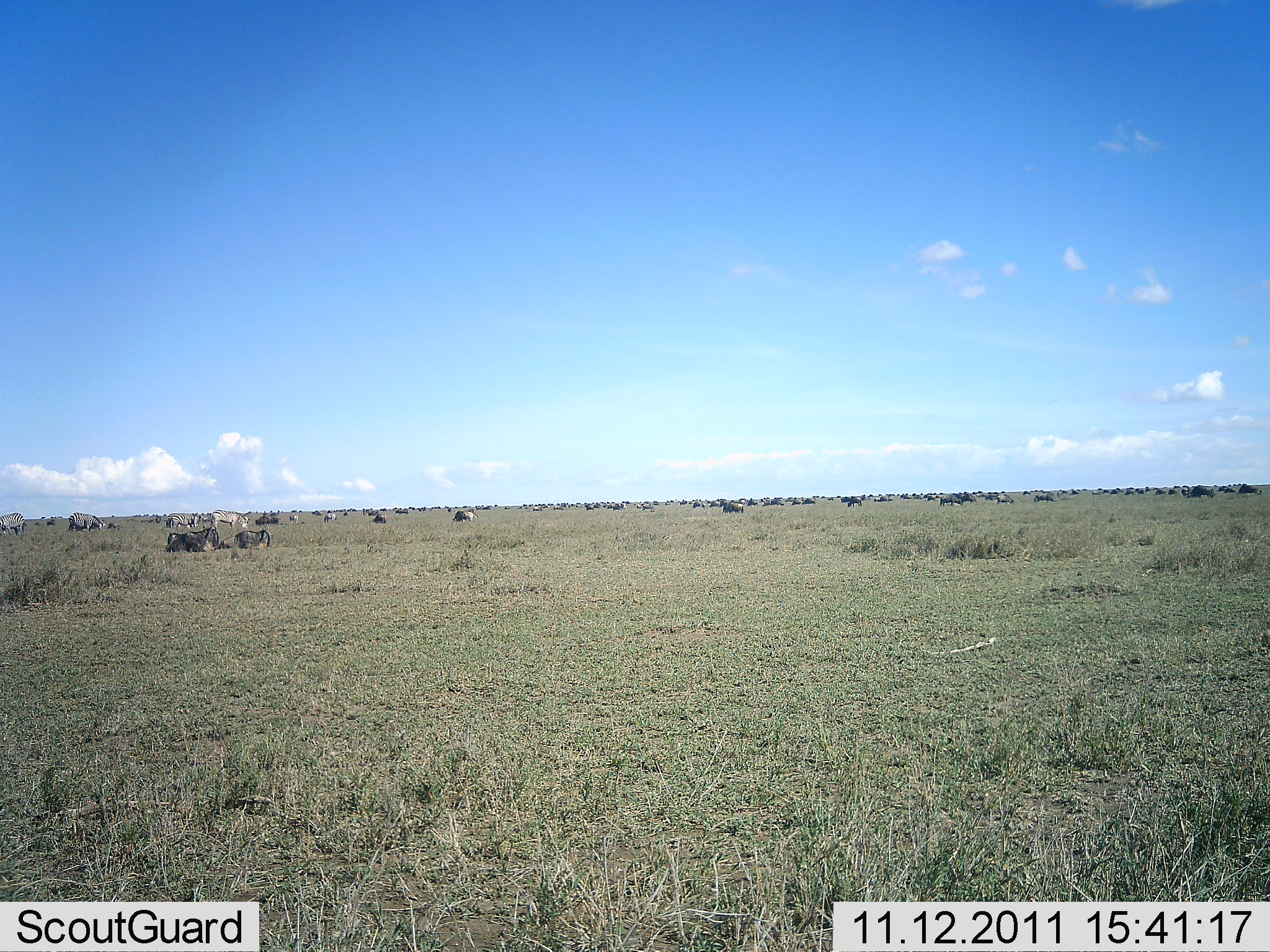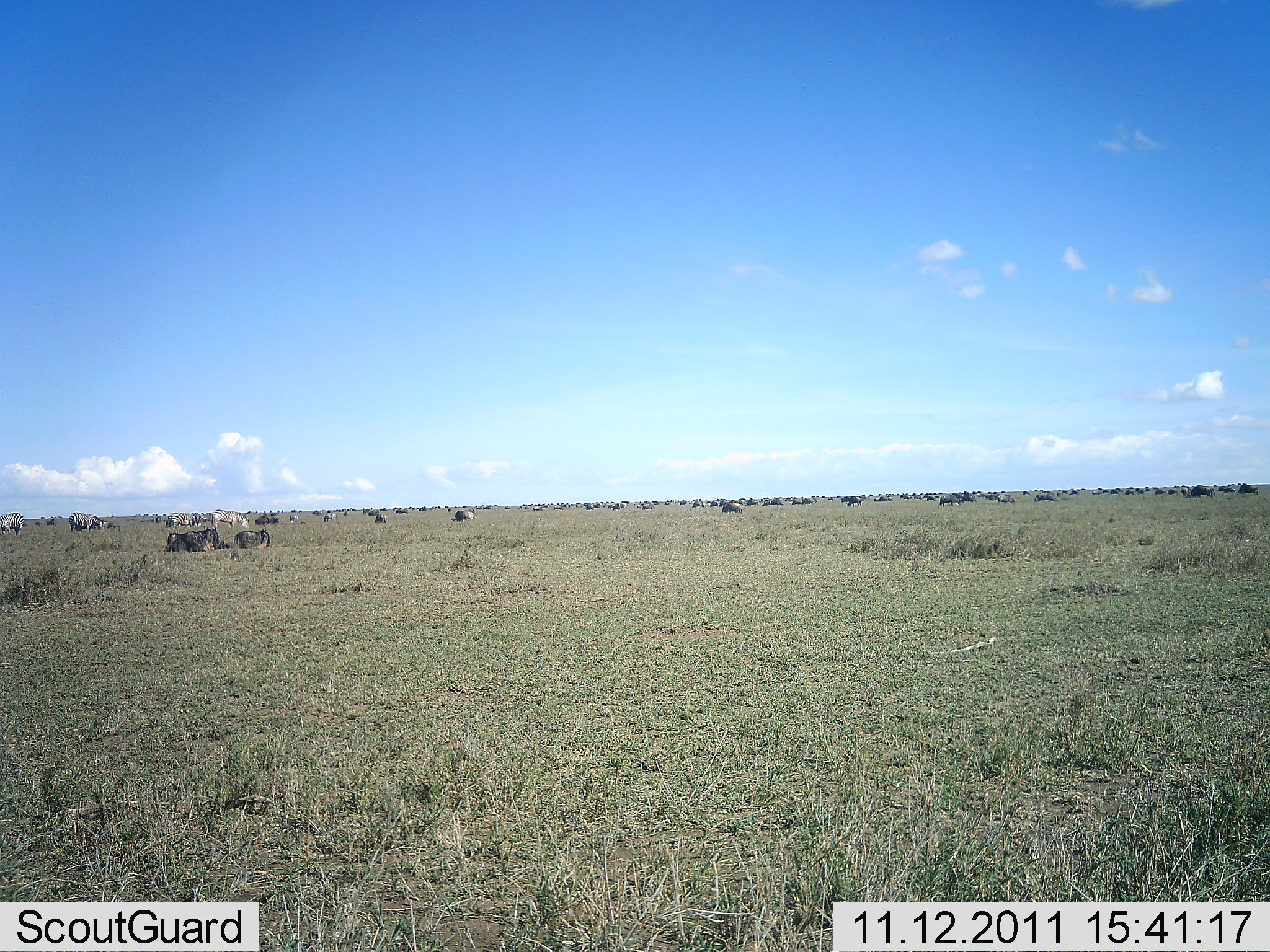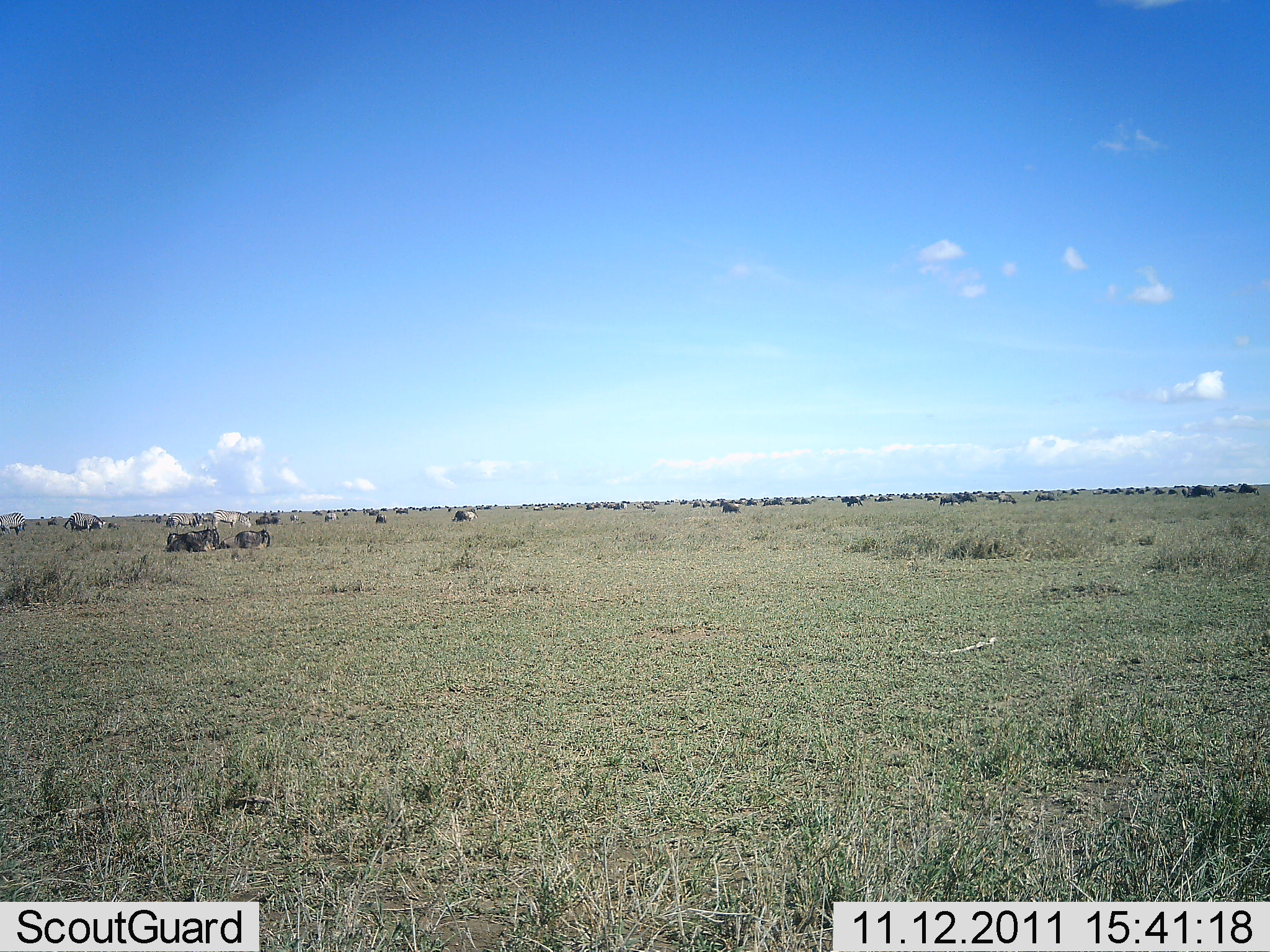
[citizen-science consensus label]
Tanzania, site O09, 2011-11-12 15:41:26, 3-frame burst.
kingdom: Animalia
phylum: Chordata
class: Mammalia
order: Artiodactyla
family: Bovidae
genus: Connochaetes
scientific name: Connochaetes taurinus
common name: blue wildebeest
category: wildebeest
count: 51+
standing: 15%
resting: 54%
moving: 15%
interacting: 15%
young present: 0%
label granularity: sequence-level